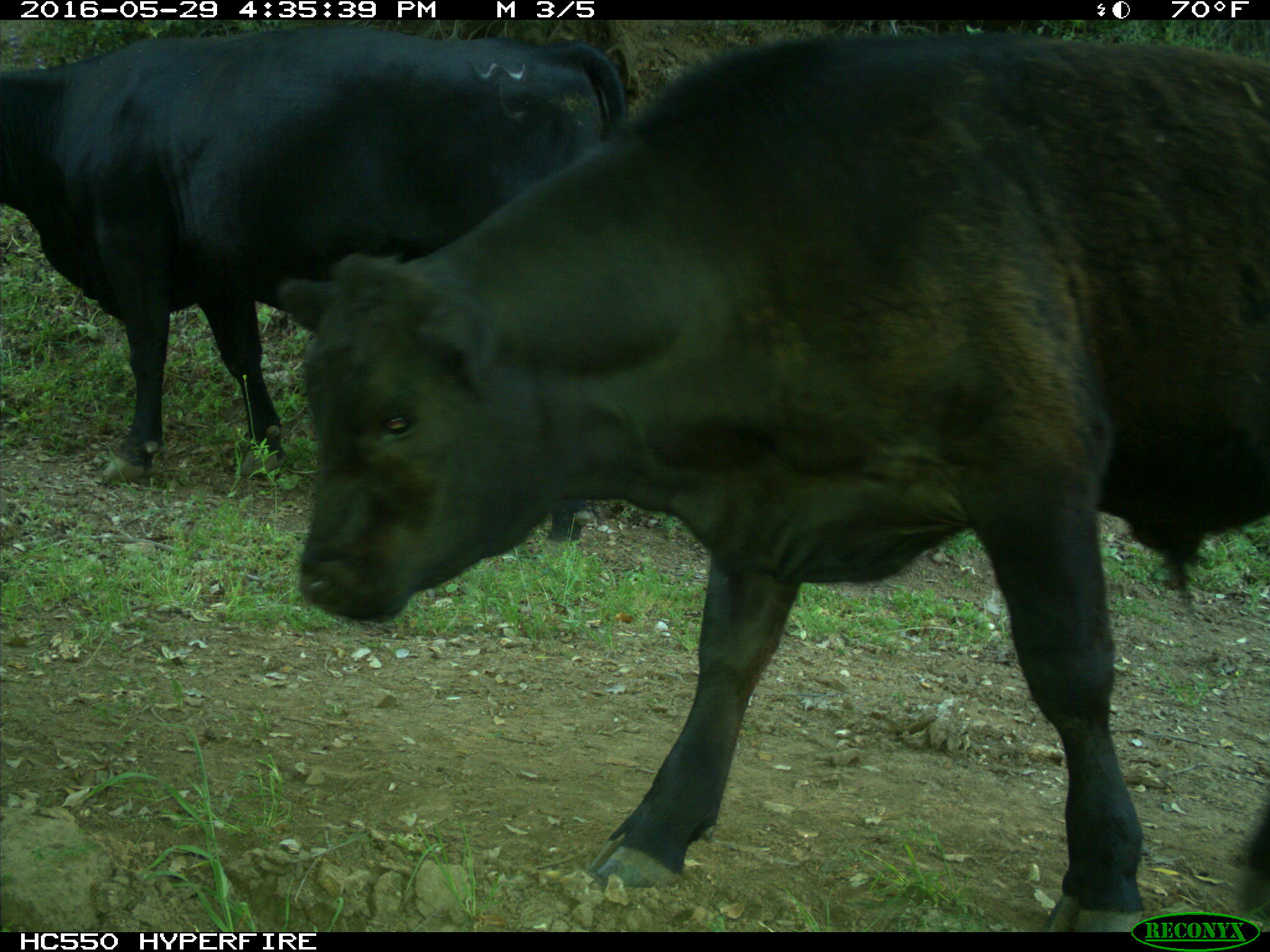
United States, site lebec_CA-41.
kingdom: Animalia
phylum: Chordata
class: Mammalia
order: Artiodactyla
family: Bovidae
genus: Bos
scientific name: Bos taurus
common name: domestic cow